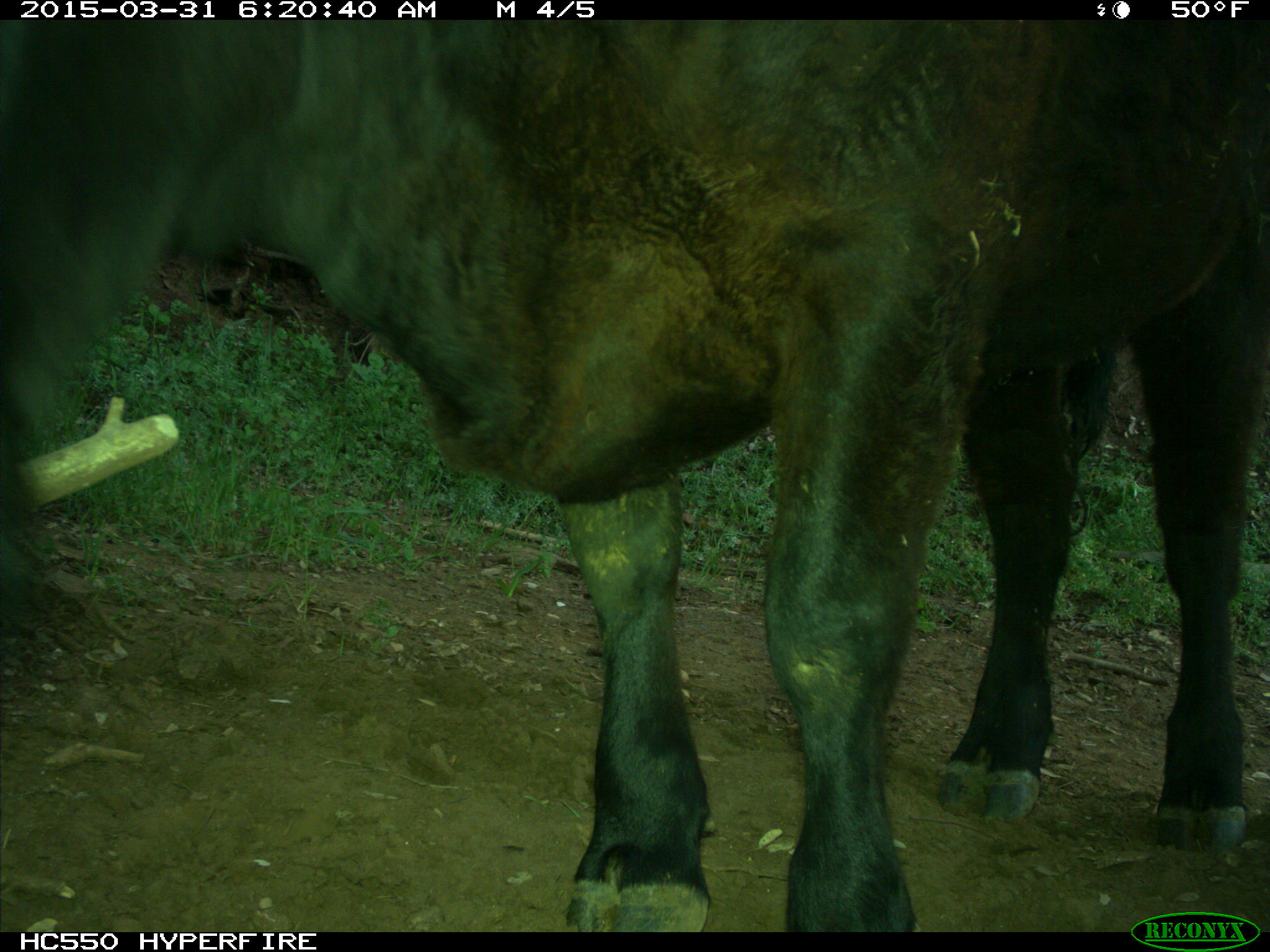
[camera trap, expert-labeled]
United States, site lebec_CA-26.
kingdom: Animalia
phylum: Chordata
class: Mammalia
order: Artiodactyla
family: Bovidae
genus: Bos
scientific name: Bos taurus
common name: domestic cow